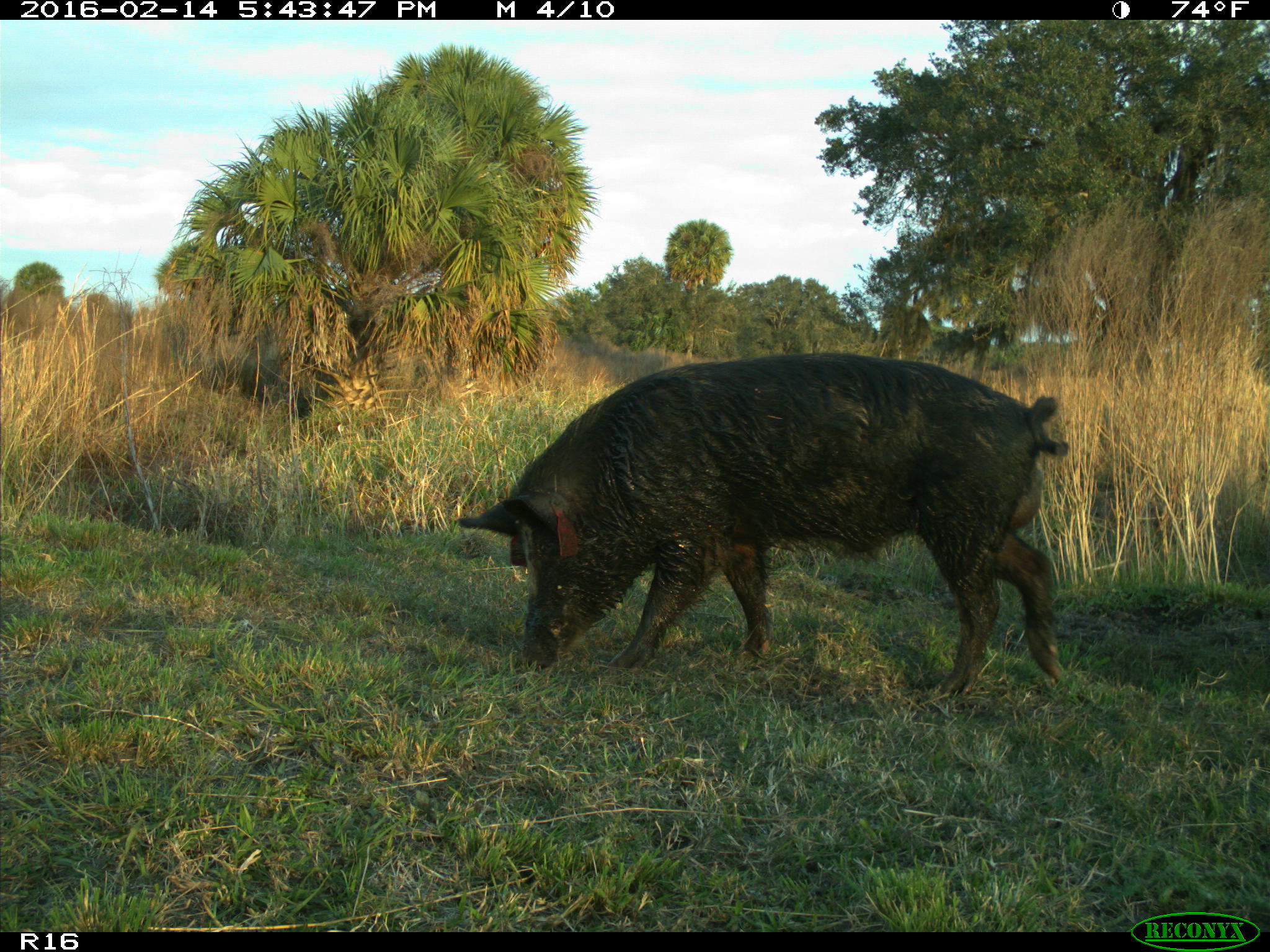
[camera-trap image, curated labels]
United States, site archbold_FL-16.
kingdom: Animalia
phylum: Chordata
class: Mammalia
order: Artiodactyla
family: Suidae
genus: Sus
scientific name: Sus scrofa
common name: wild boar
Sus scrofa (wild boar).